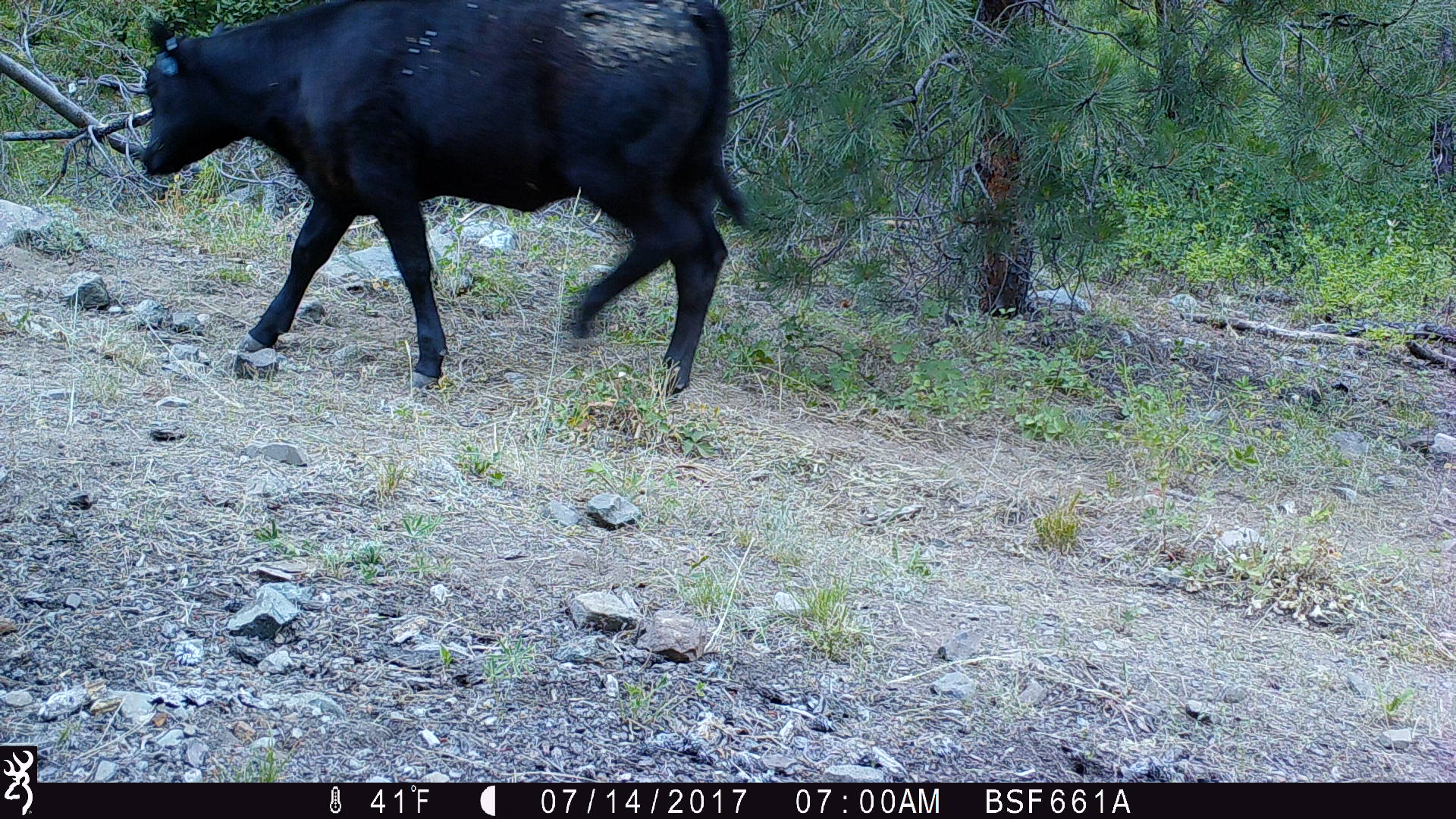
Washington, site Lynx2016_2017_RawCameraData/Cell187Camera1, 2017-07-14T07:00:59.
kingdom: Animalia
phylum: Chordata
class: Mammalia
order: Artiodactyla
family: Bovidae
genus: Bos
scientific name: Bos taurus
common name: domestic cattle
Domestic cattle (Bos taurus). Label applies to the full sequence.